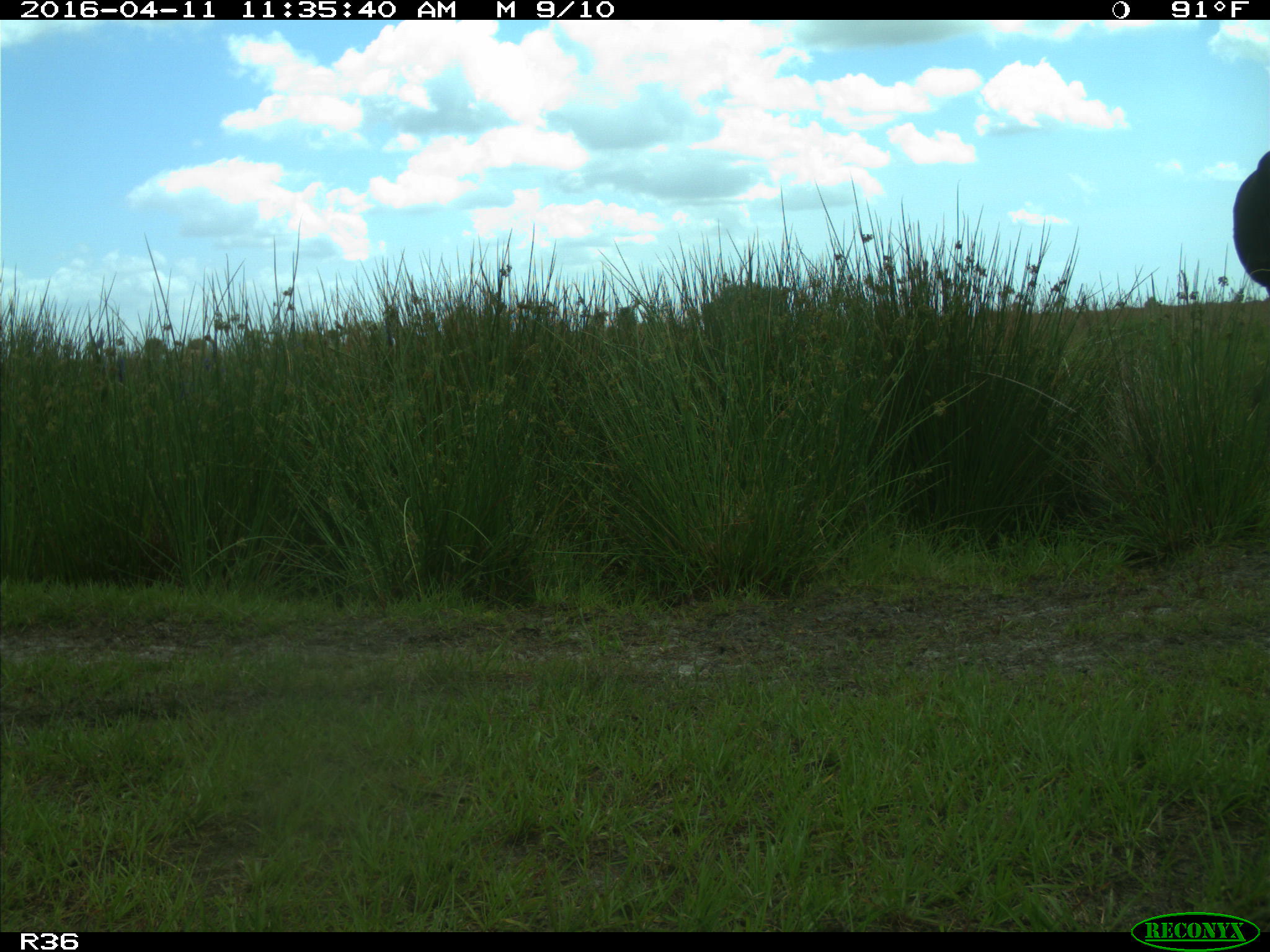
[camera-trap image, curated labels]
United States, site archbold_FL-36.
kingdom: Animalia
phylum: Chordata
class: Mammalia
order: Artiodactyla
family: Bovidae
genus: Bos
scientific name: Bos taurus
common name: domestic cow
Bos taurus (domestic cow).